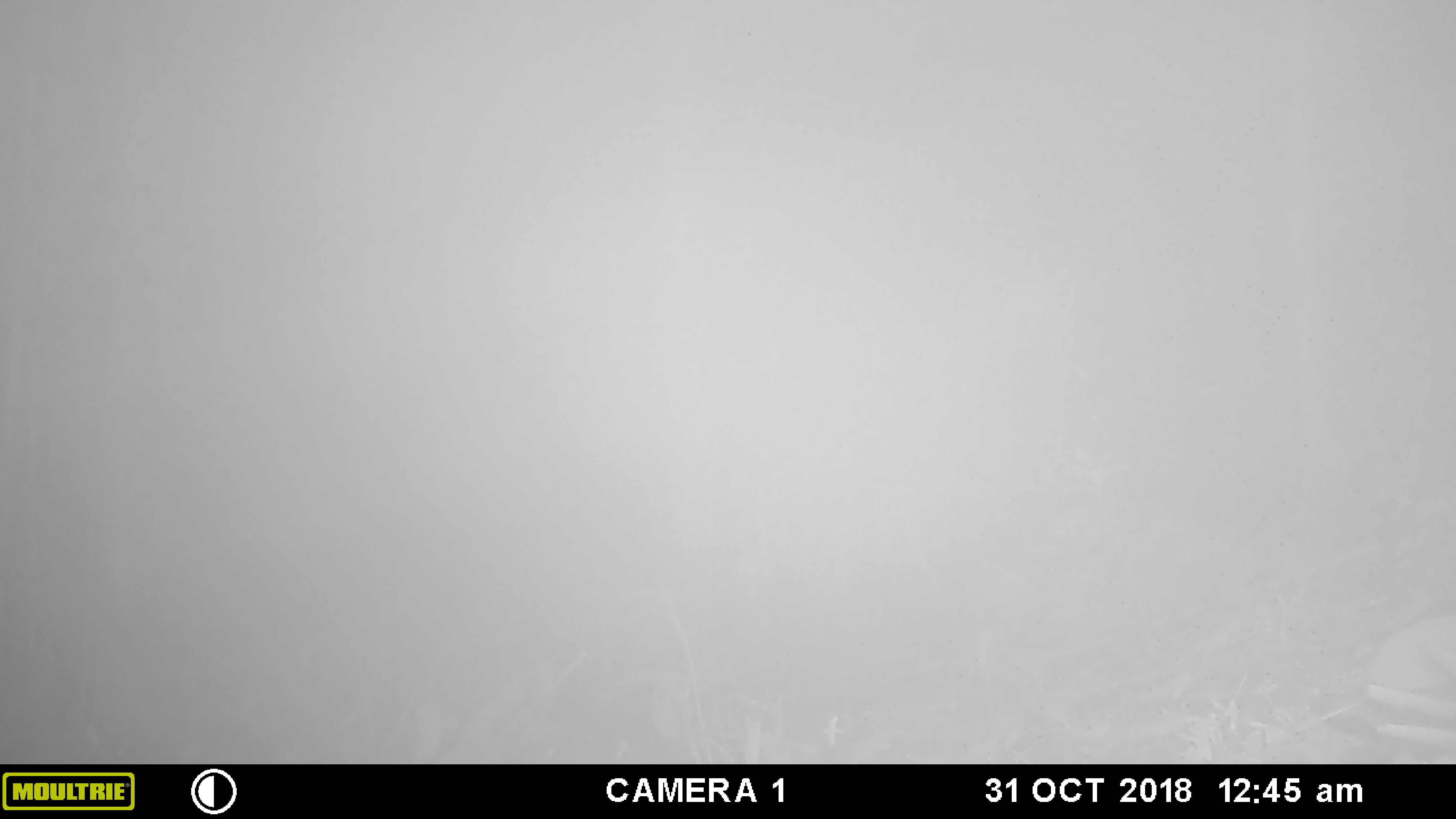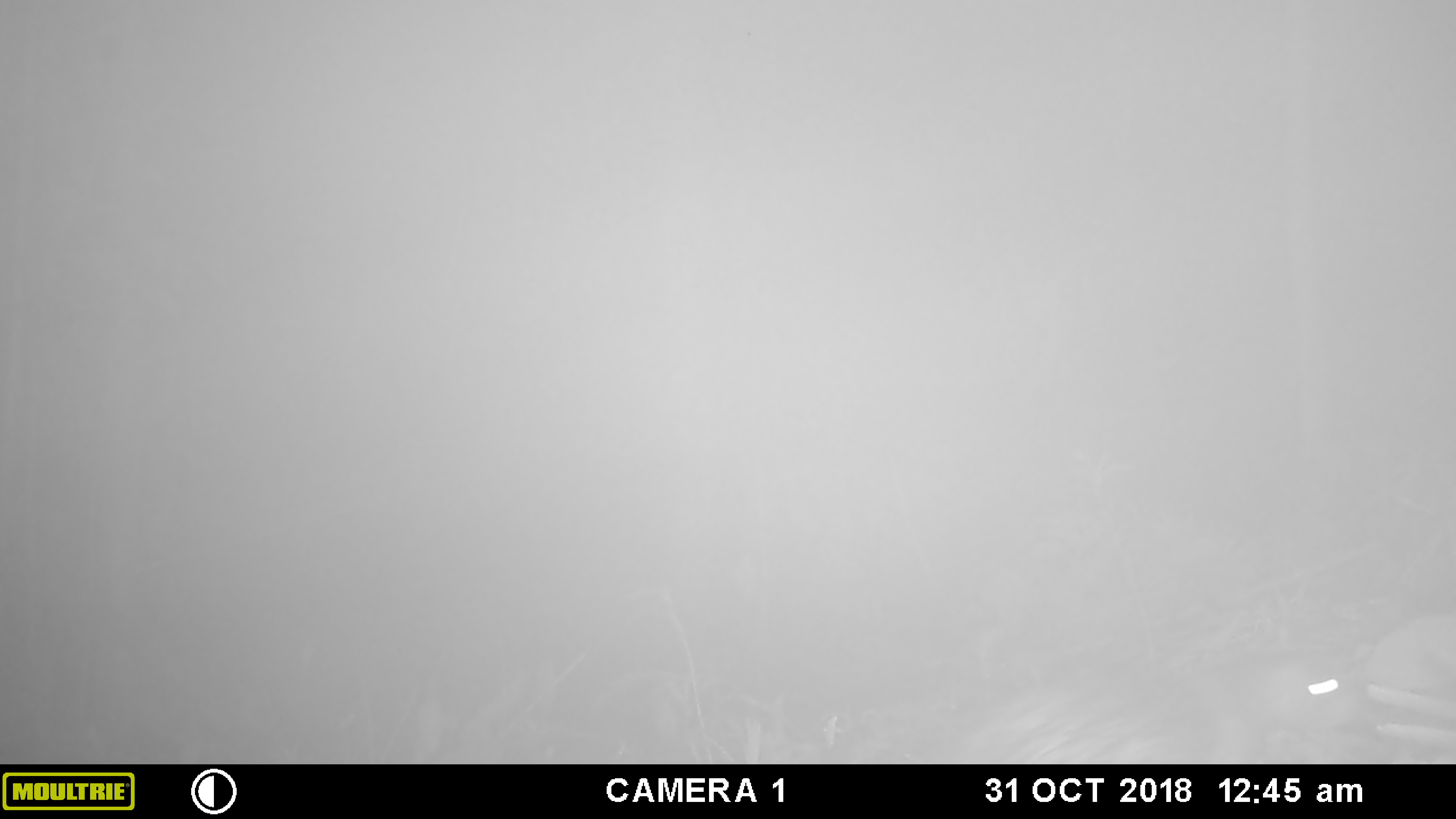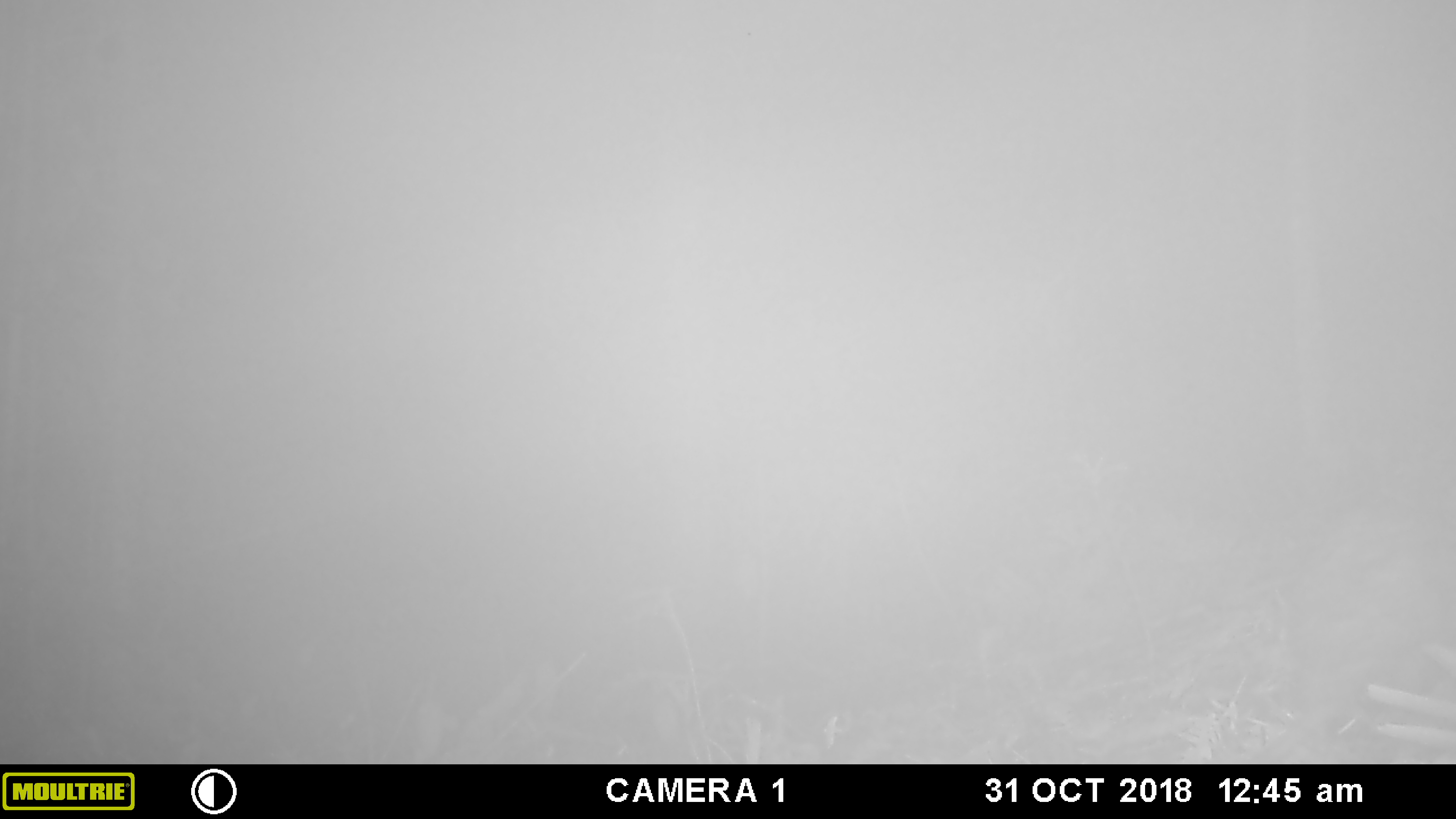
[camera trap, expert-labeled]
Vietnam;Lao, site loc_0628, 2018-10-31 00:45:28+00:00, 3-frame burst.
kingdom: Animalia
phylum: Chordata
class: Mammalia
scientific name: Mammalia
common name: mammal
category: unidentified small mammal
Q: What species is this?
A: Unidentified small mammal (mammal) (Mammalia).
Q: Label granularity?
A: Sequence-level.